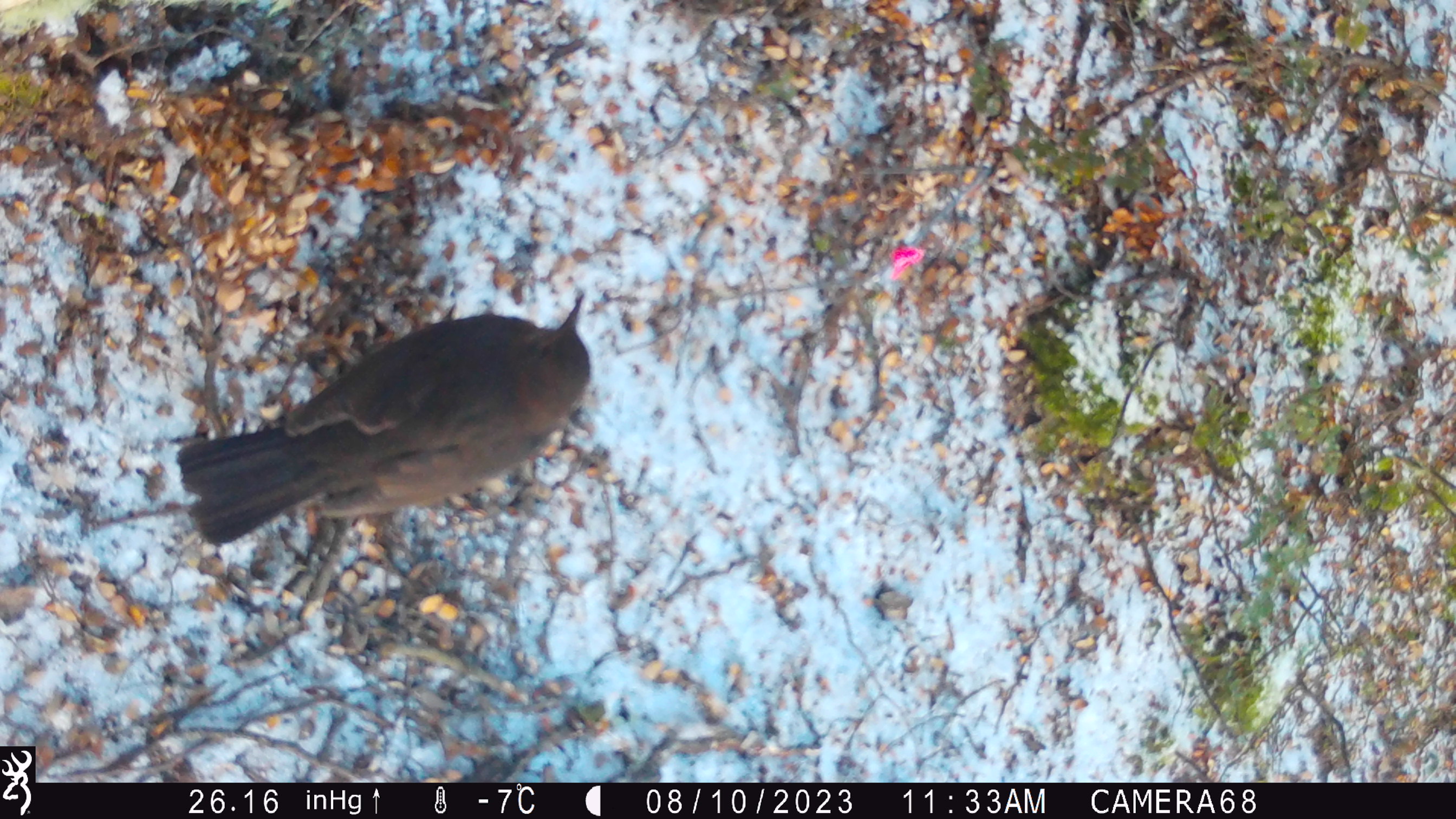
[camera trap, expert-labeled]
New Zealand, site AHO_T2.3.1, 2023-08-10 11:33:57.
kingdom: Animalia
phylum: Chordata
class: Aves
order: Passeriformes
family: Turdidae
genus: Turdus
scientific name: Turdus merula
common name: eurasian blackbird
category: blackbird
Blackbird (eurasian blackbird) (Turdus merula).